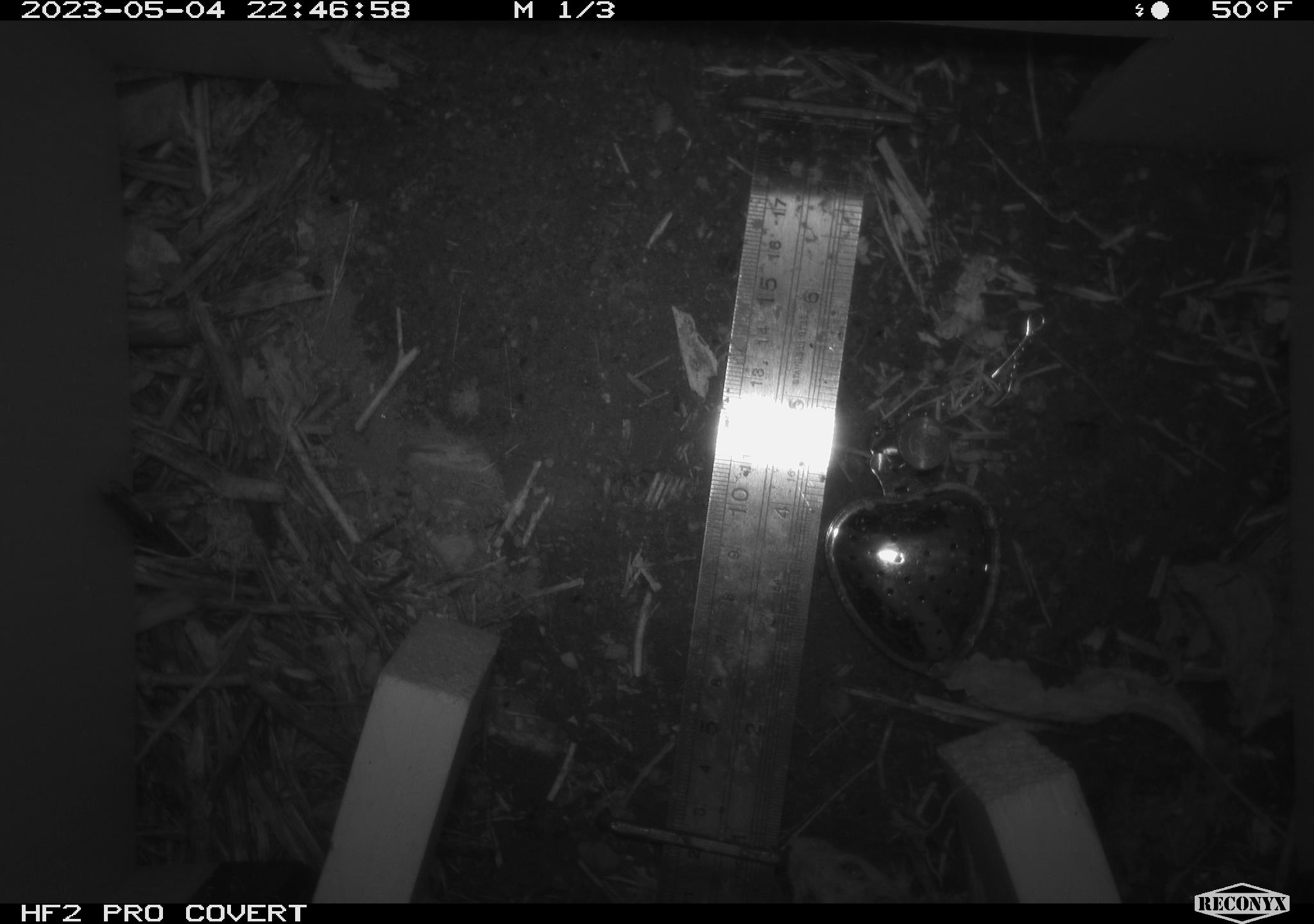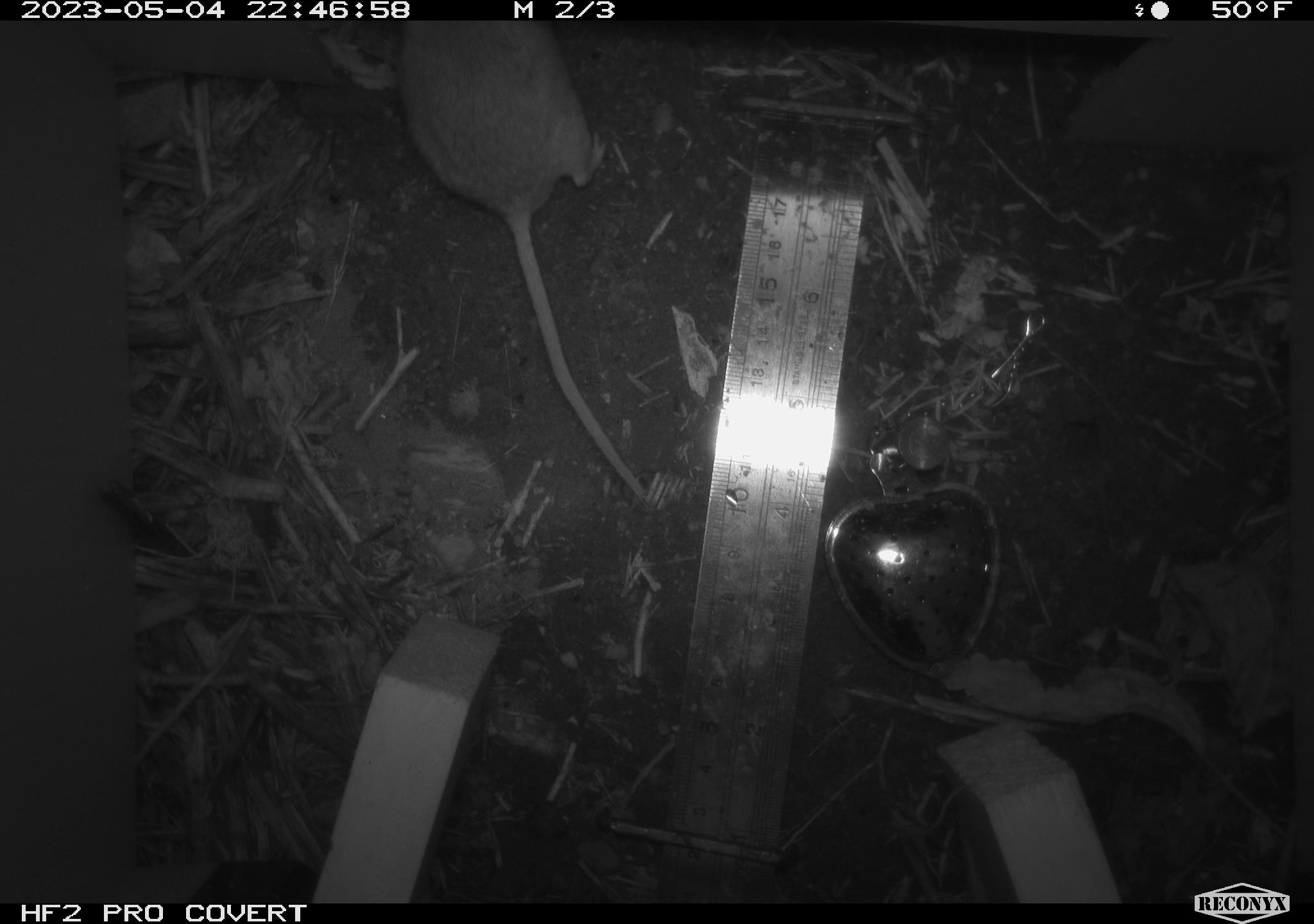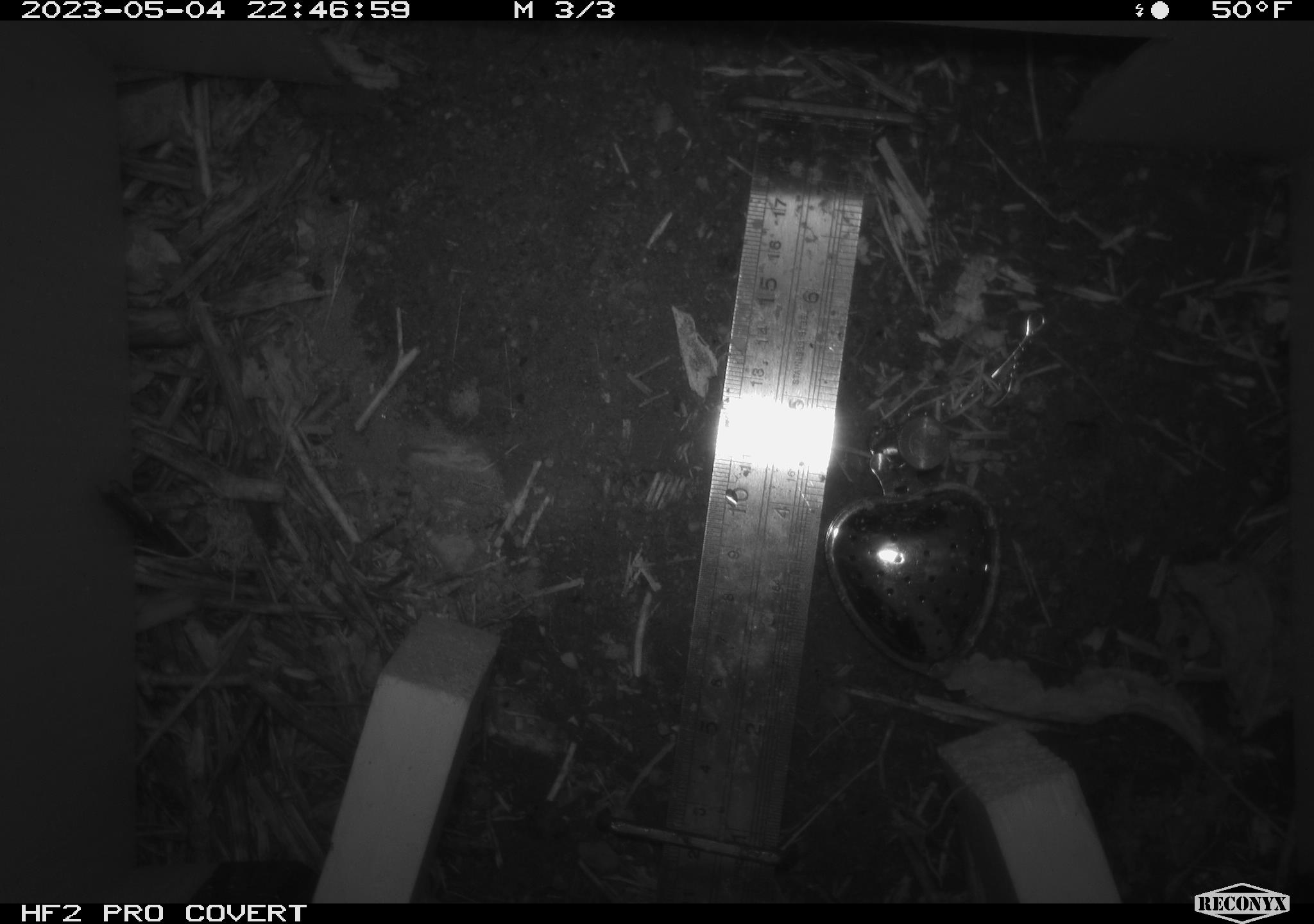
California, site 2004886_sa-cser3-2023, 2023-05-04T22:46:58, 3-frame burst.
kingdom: Animalia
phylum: Chordata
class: Mammalia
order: Rodentia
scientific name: Rodentia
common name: mouse species